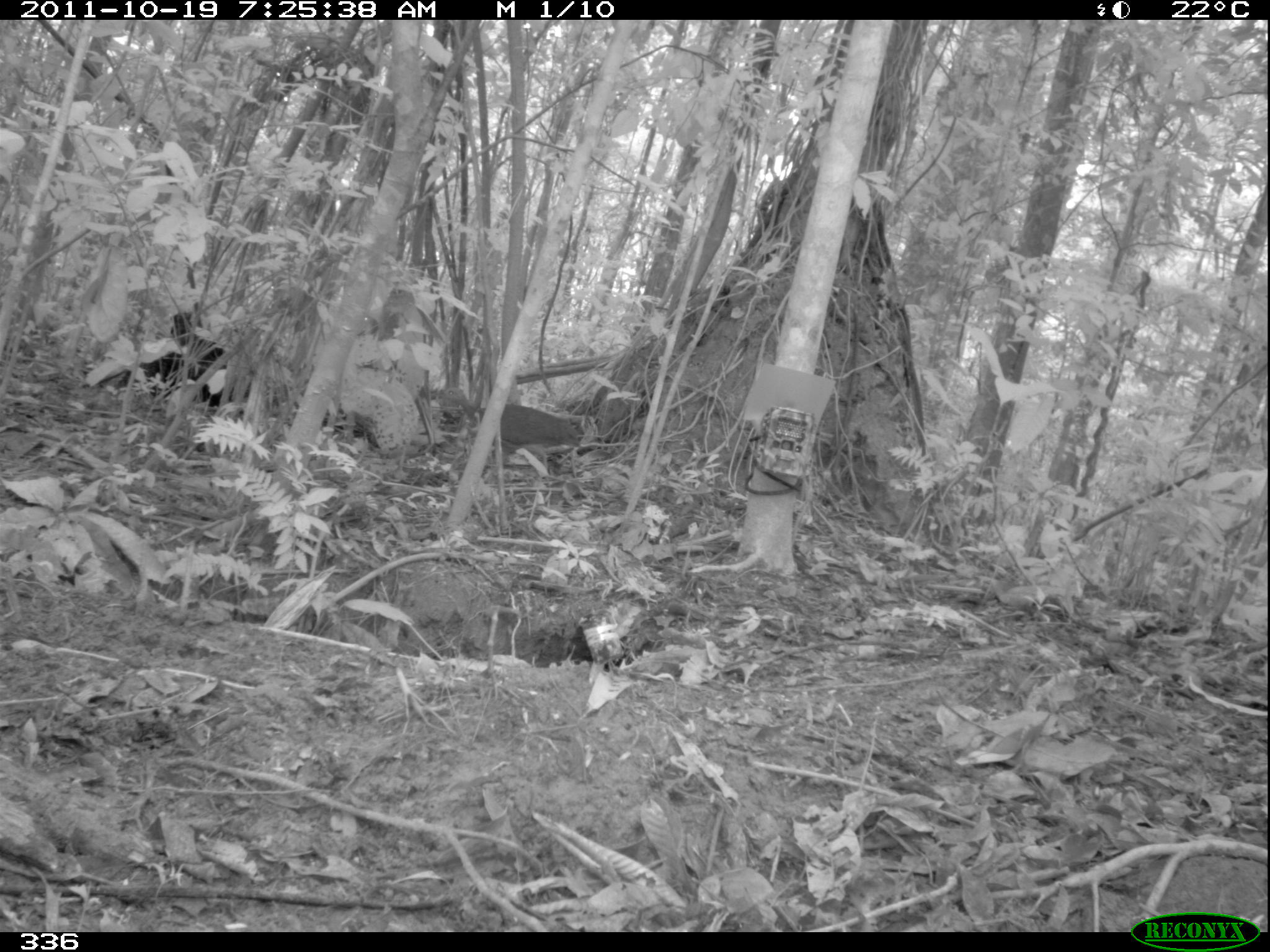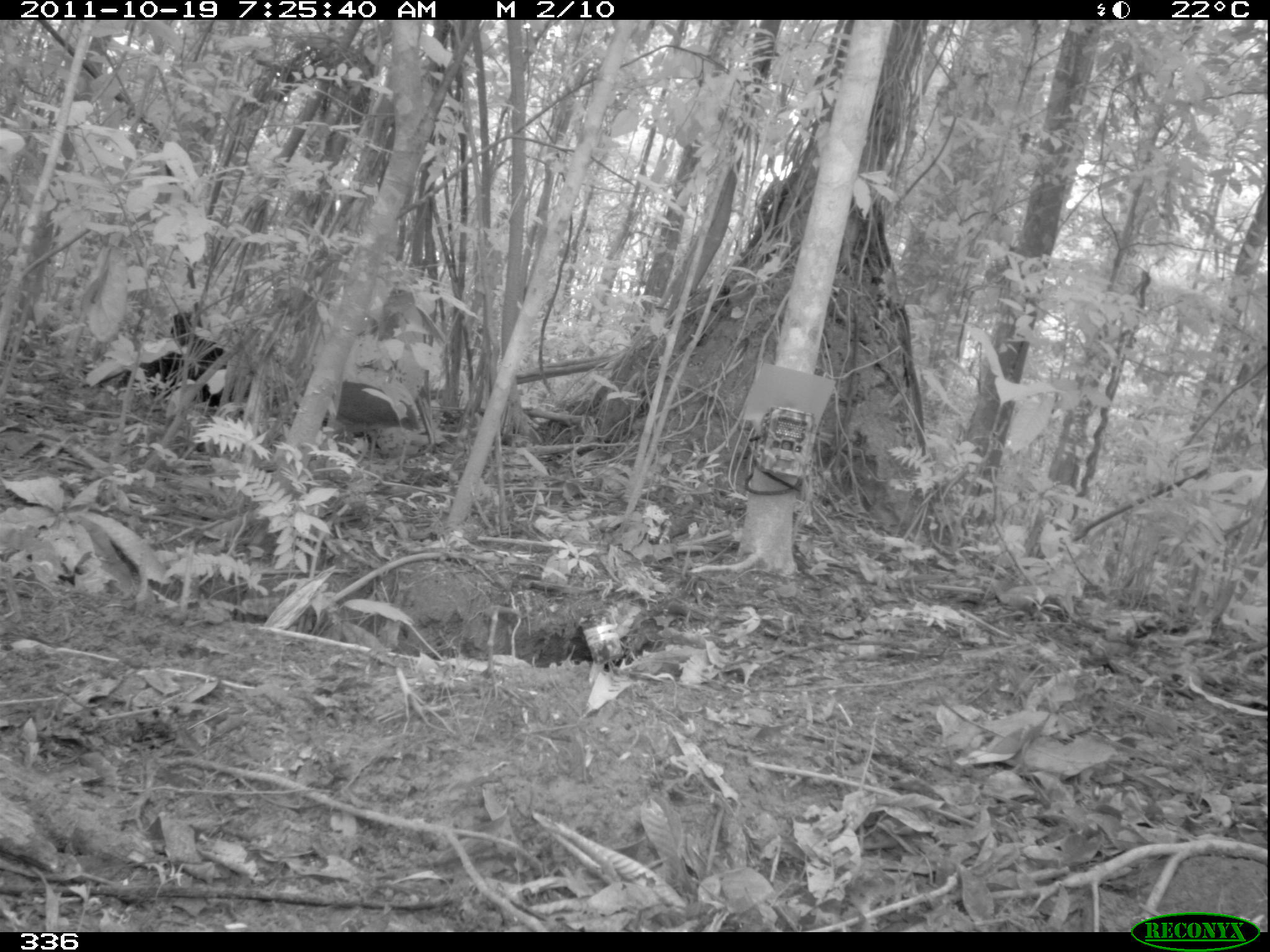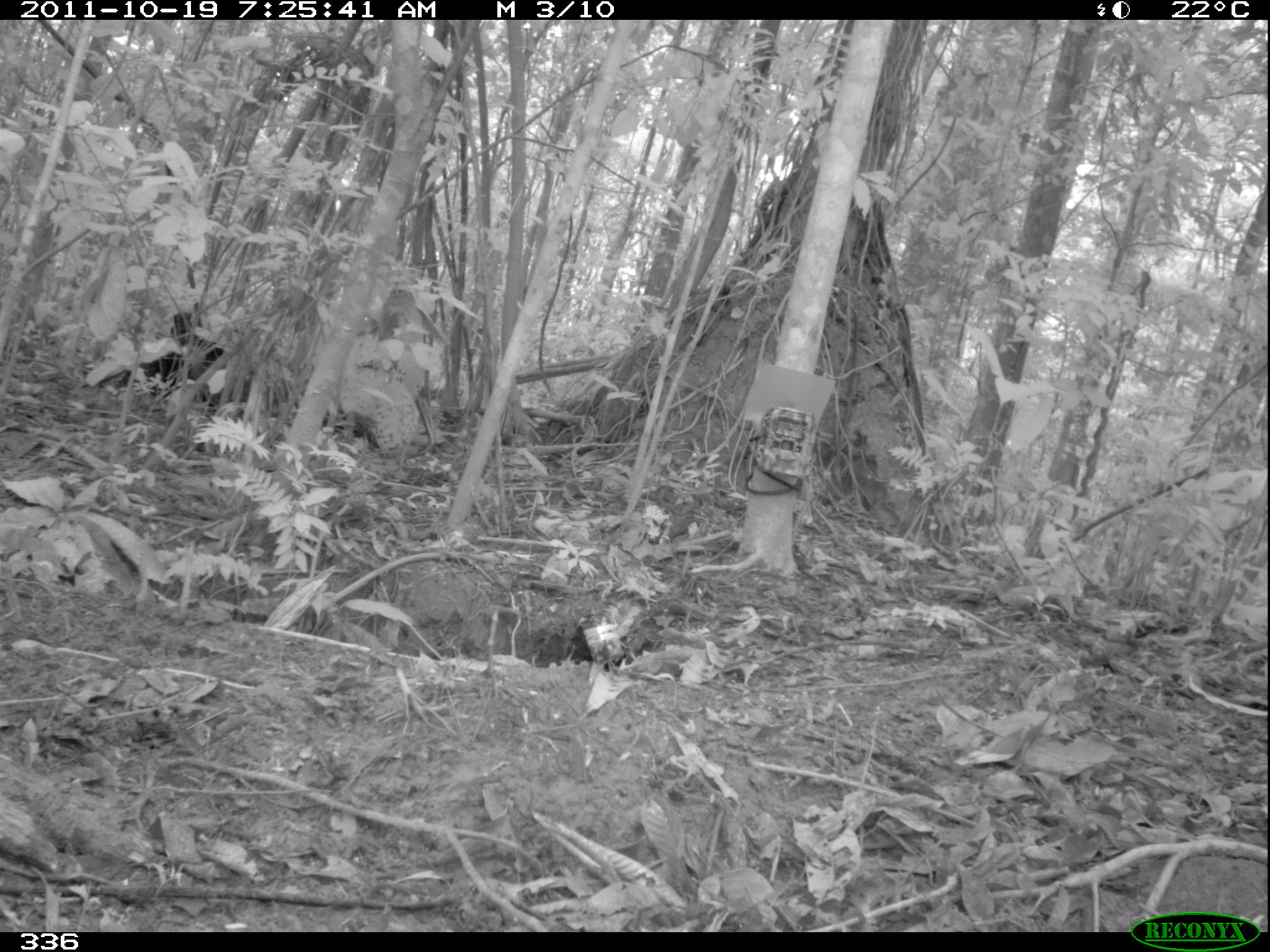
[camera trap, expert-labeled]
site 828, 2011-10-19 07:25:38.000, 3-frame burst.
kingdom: Animalia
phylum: Chordata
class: Aves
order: Tinamiformes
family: Tinamidae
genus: Tinamus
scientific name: Tinamus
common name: tinamus tinamous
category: tinamus sp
Tinamus sp (tinamus tinamous) (Tinamus).